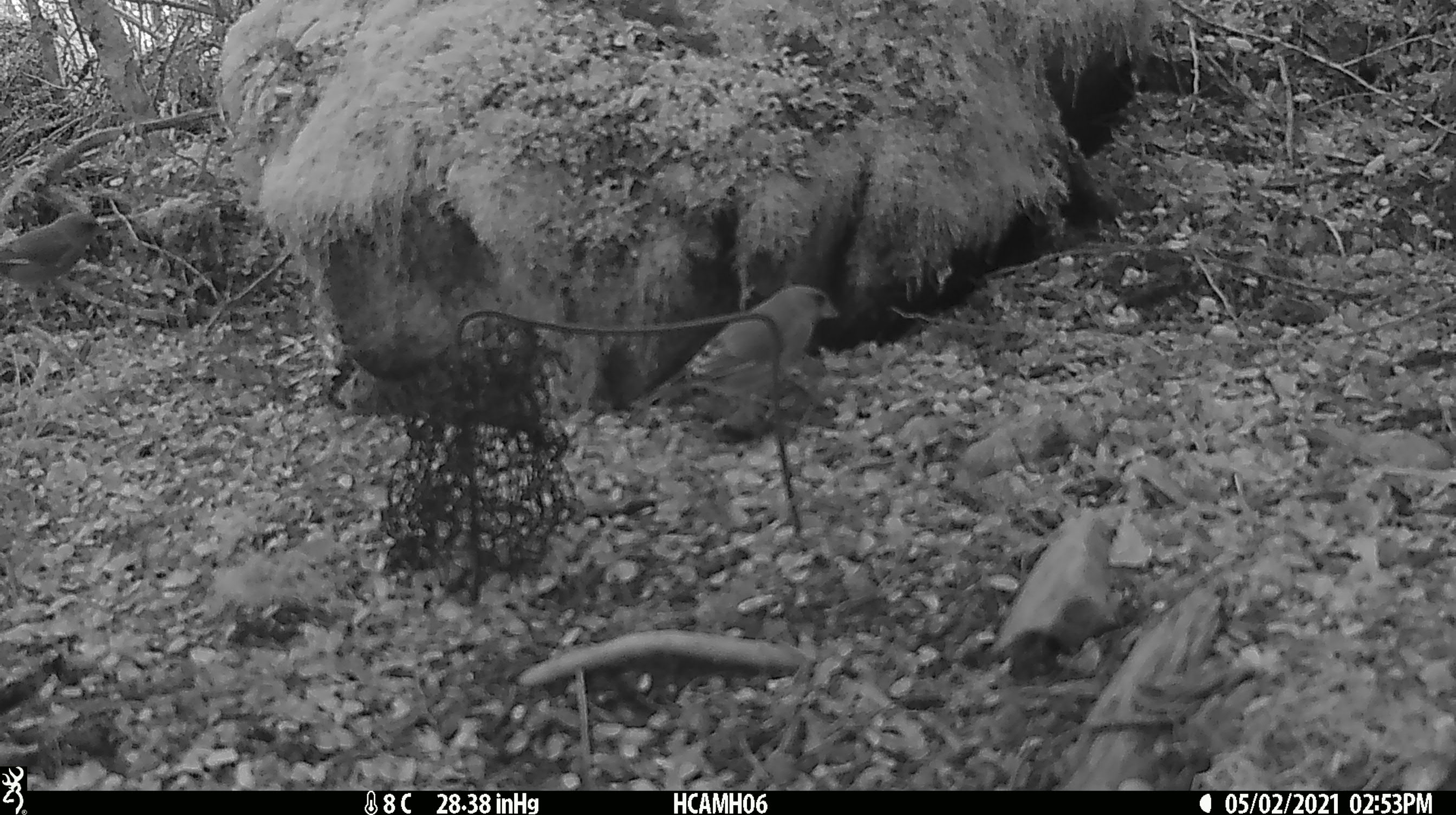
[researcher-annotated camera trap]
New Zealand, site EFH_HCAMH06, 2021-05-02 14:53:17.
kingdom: Animalia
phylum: Chordata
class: Aves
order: Passeriformes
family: Fringillidae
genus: Chloris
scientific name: Chloris chloris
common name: greenfinch